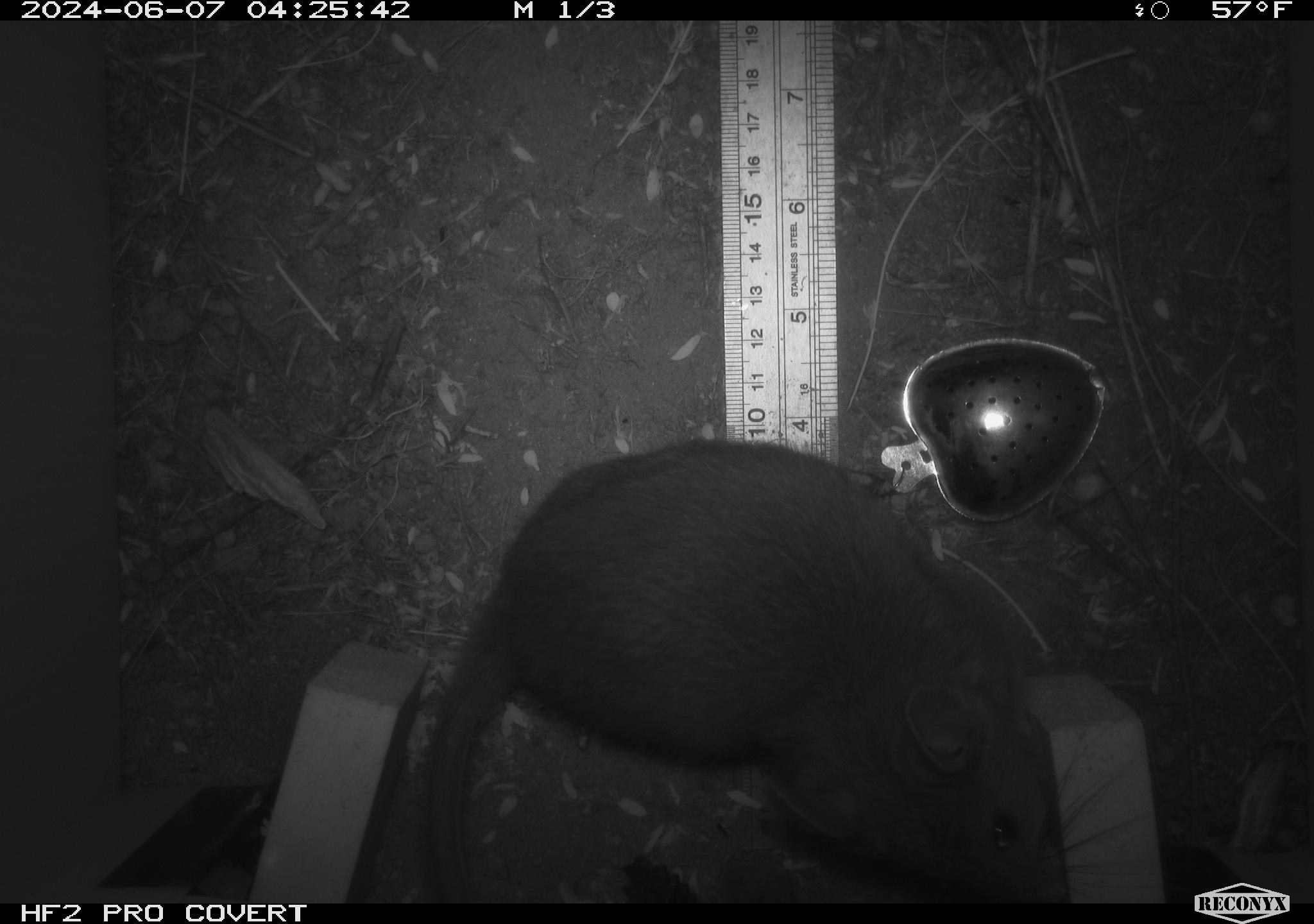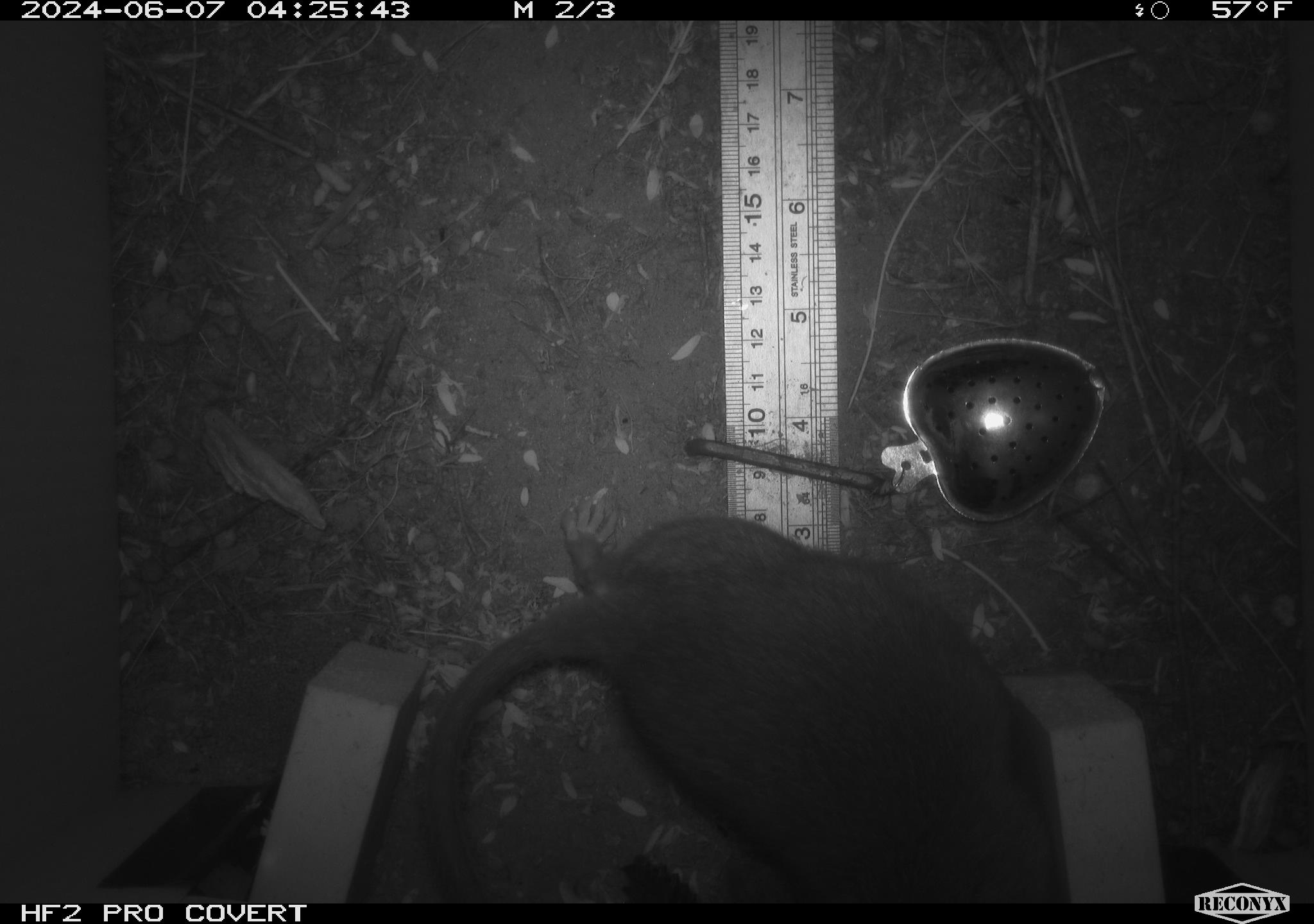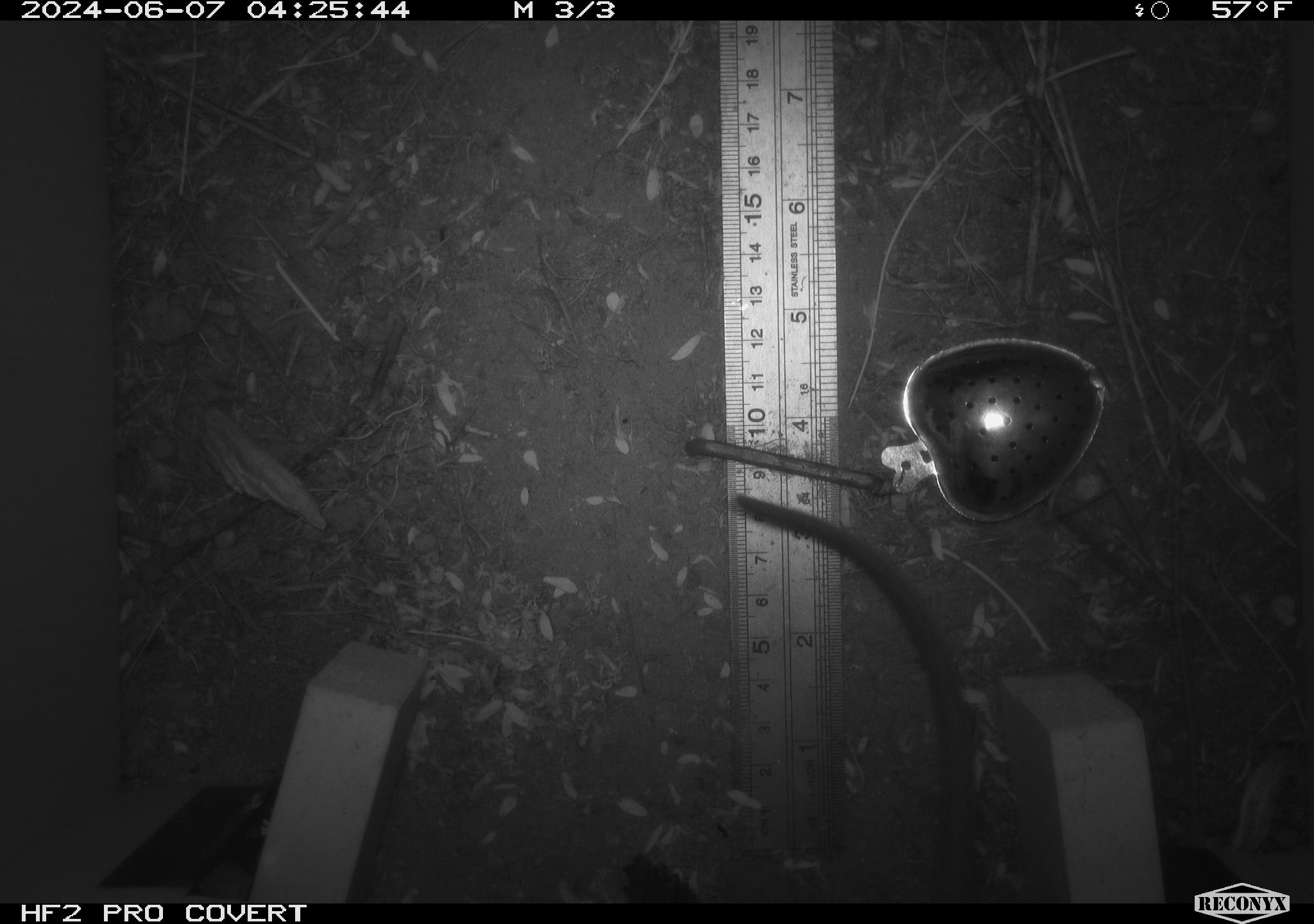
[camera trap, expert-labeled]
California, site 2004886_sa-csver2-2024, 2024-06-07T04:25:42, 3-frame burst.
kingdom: Animalia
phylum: Chordata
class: Mammalia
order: Rodentia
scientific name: Rodentia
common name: rodent